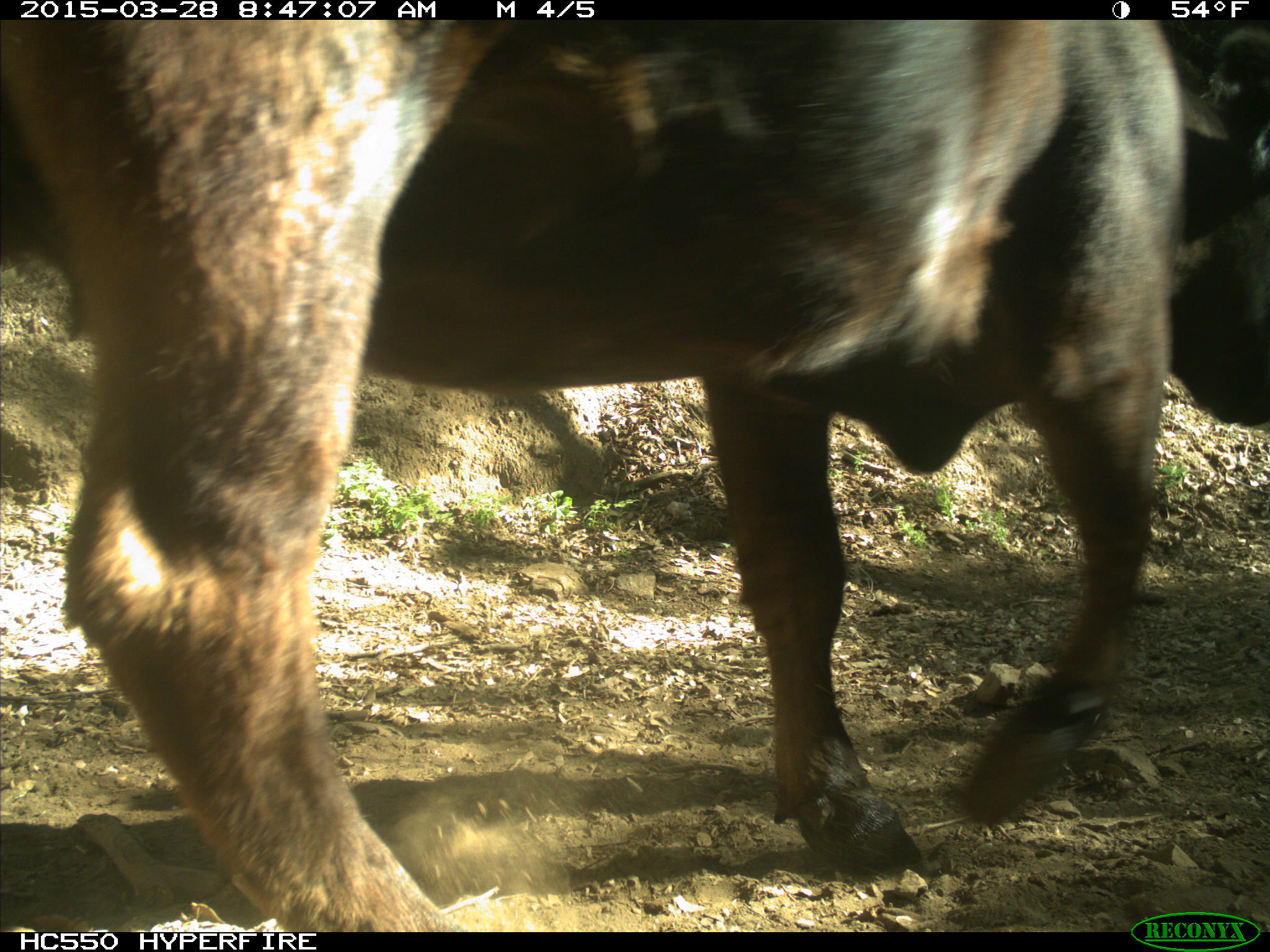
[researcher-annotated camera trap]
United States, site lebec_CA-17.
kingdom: Animalia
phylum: Chordata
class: Mammalia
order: Artiodactyla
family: Bovidae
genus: Bos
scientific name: Bos taurus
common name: domestic cow